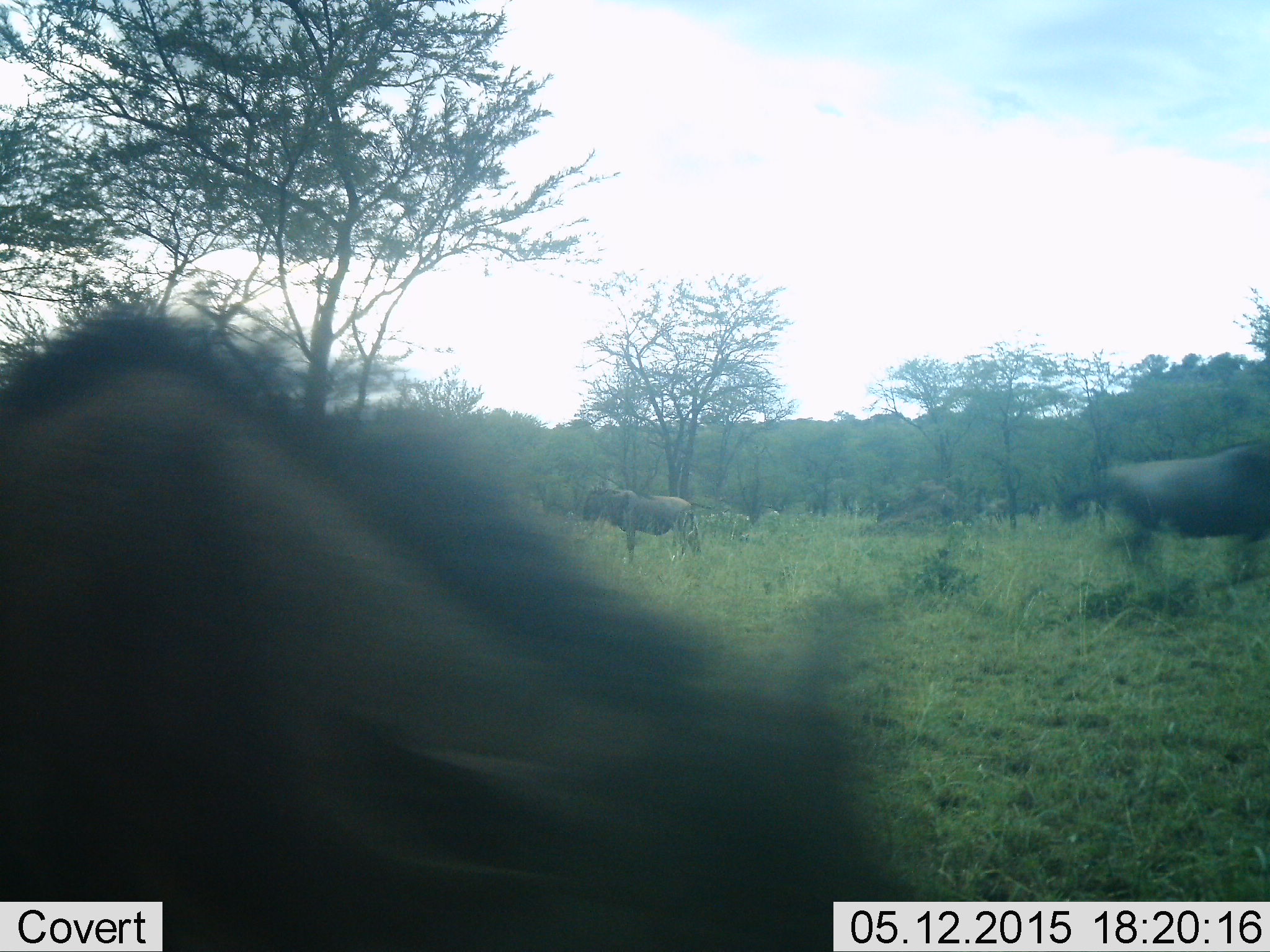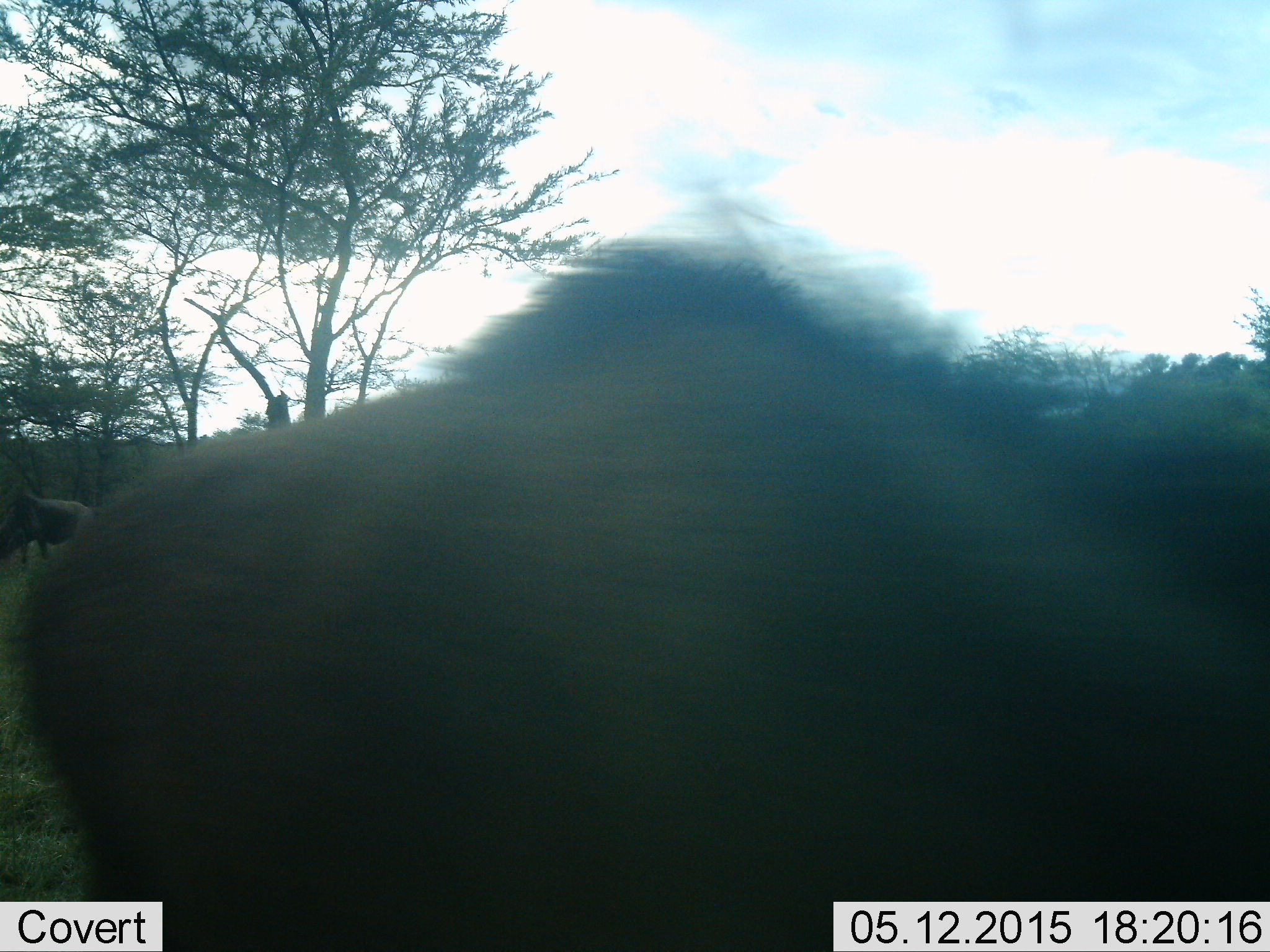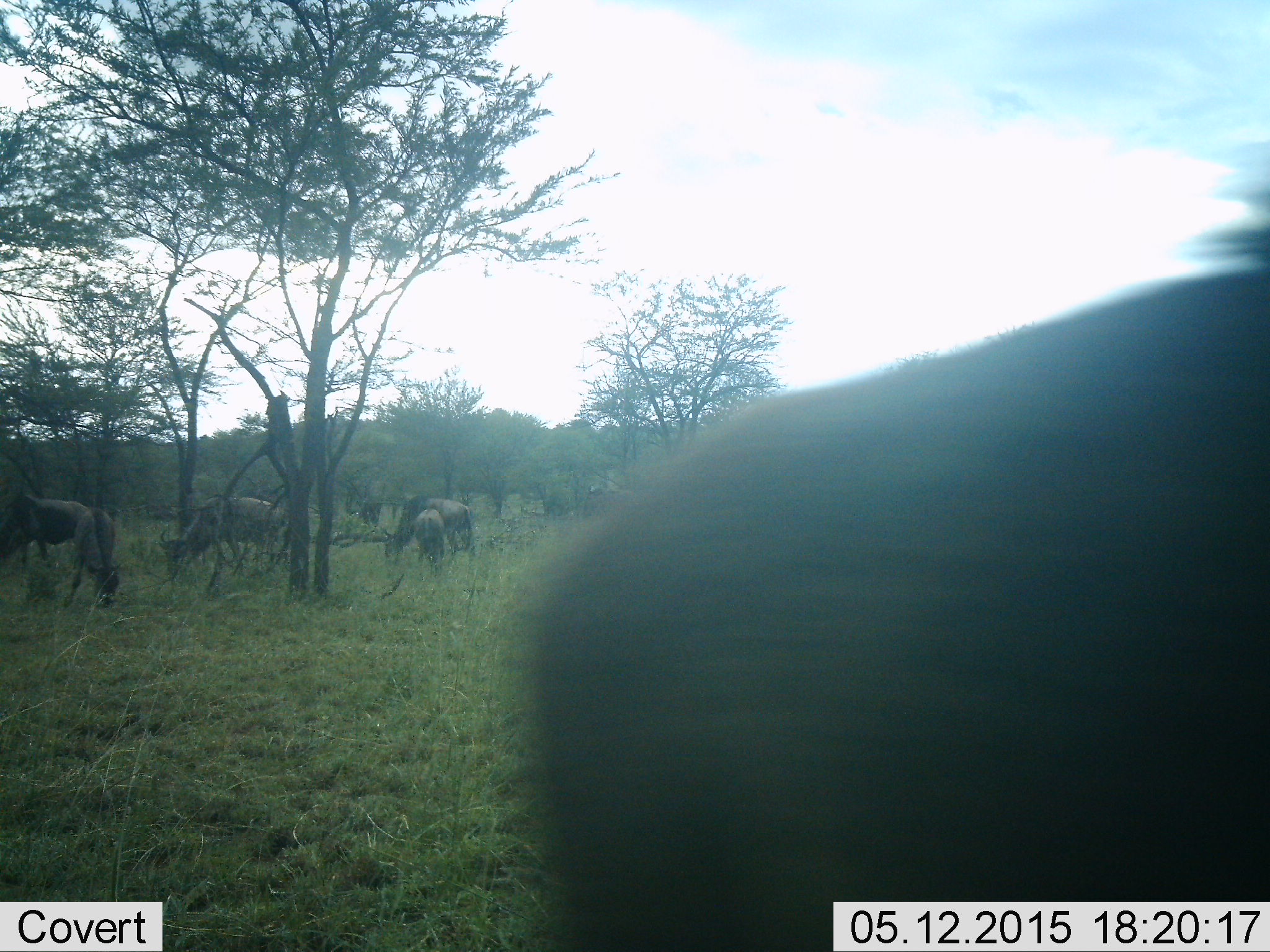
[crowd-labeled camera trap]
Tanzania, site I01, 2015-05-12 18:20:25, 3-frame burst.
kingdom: Animalia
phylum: Chordata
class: Mammalia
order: Artiodactyla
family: Bovidae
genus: Connochaetes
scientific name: Connochaetes taurinus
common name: blue wildebeest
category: wildebeest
Wildebeest (blue wildebeest) (Connochaetes taurinus), count 7. Behavior (volunteer vote fractions): standing 55%, resting 9%, moving 100%, interacting 0%. Young present (vote fraction): 9%. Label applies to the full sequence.